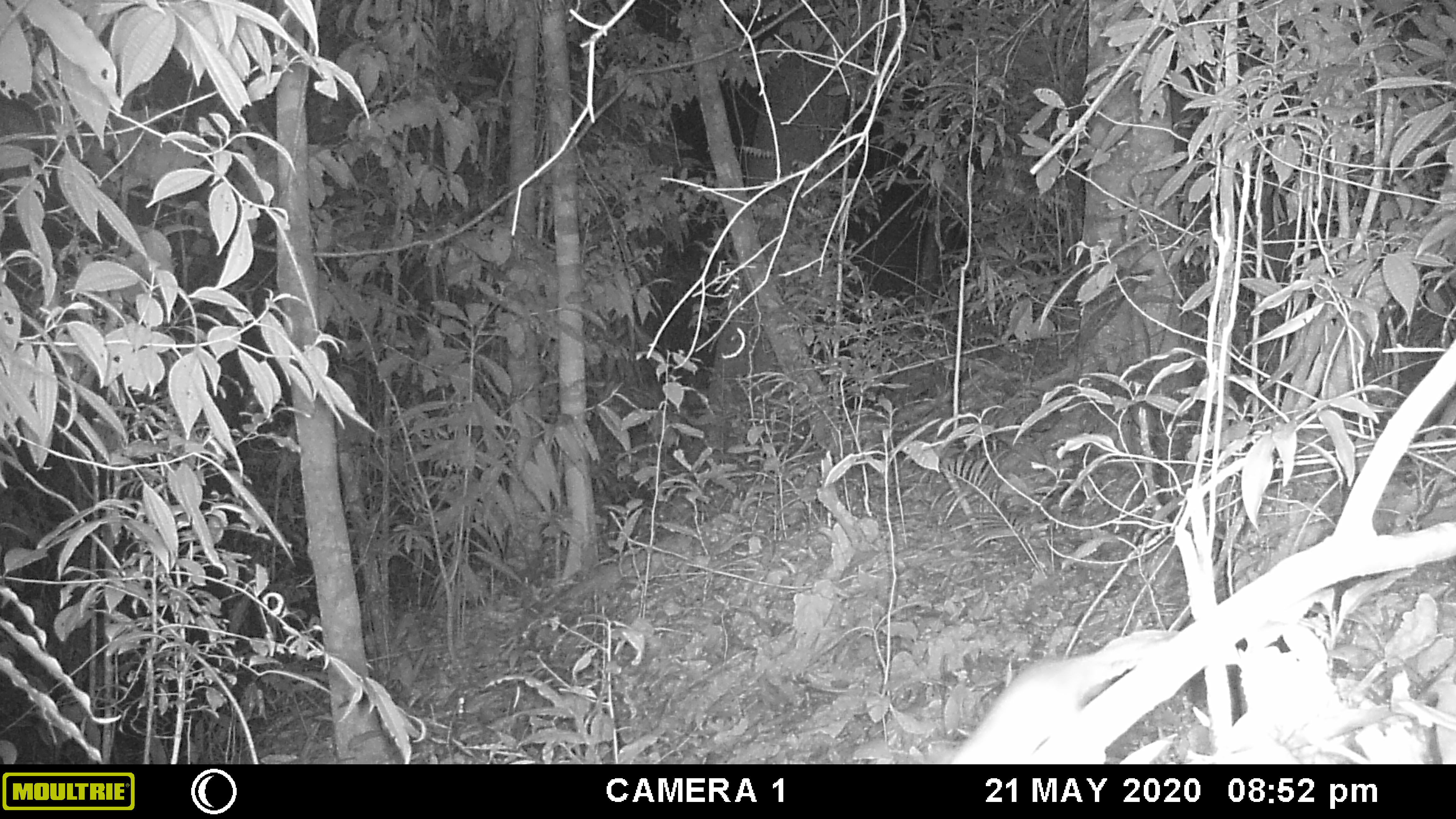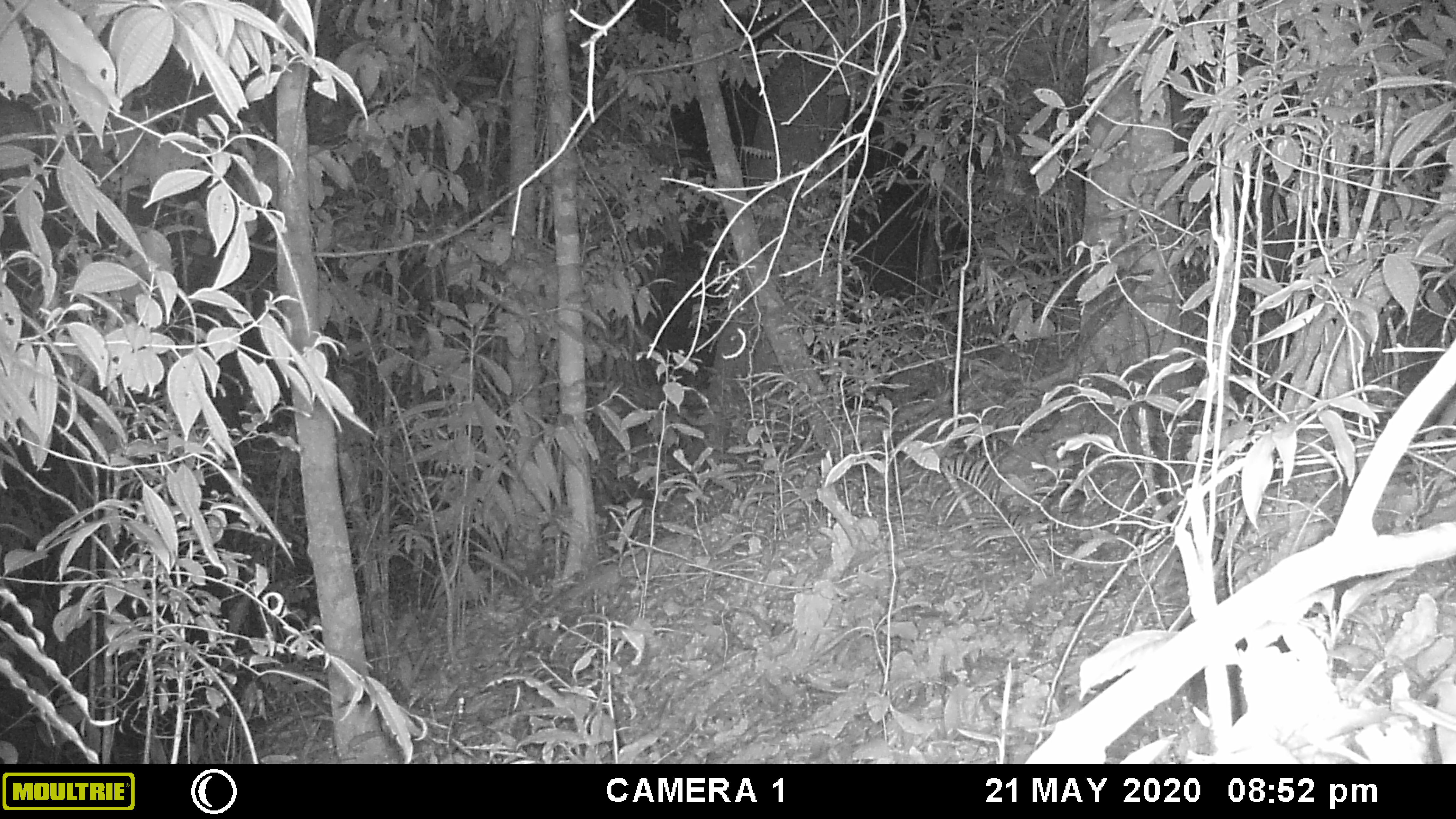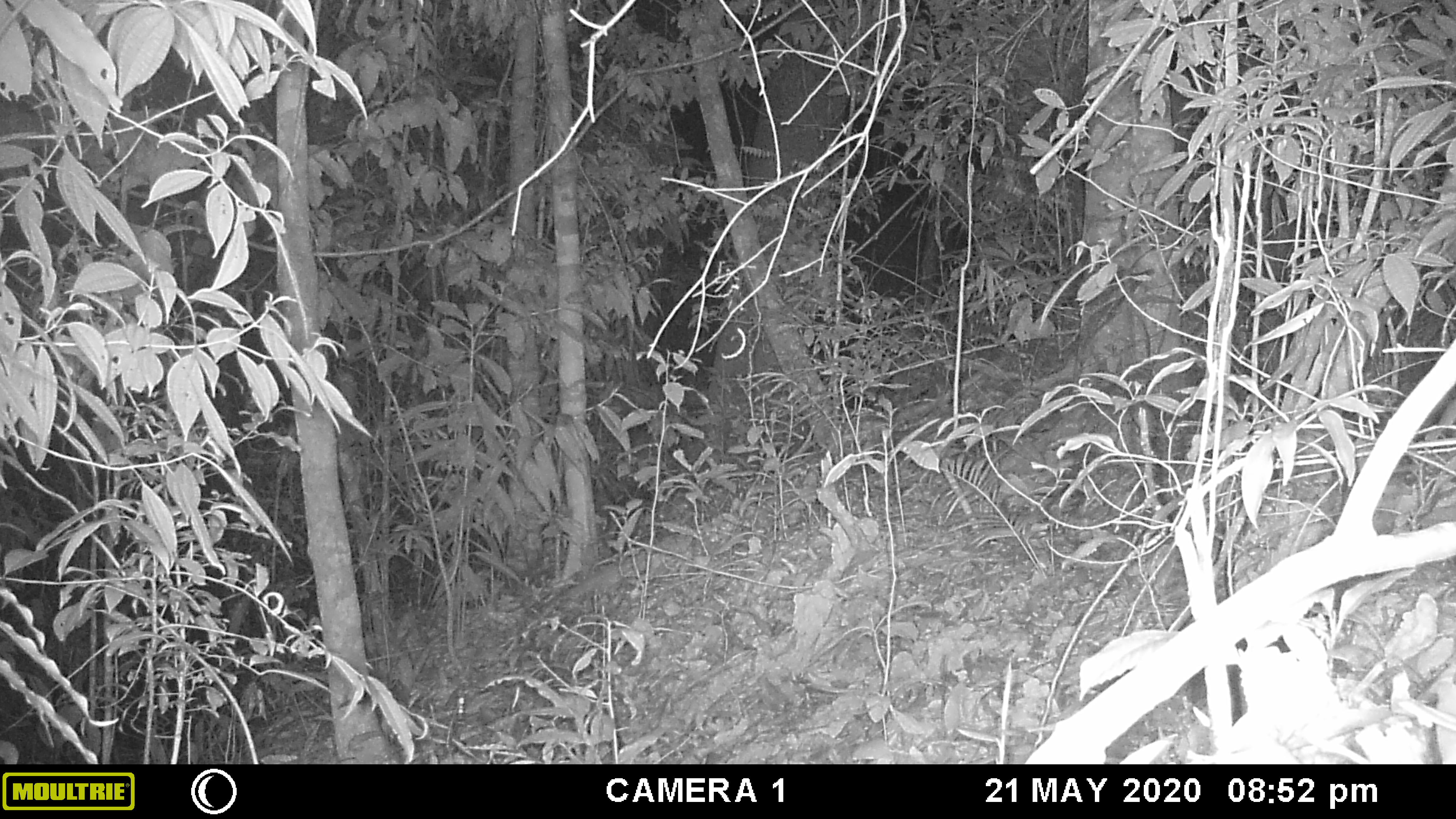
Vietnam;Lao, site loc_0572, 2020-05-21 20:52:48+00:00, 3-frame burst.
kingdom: Animalia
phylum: Chordata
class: Mammalia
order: Rodentia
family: Muridae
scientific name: Muridae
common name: old-world mice and rats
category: unidentified murid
Unidentified murid (old-world mice and rats) (Muridae). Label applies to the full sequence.